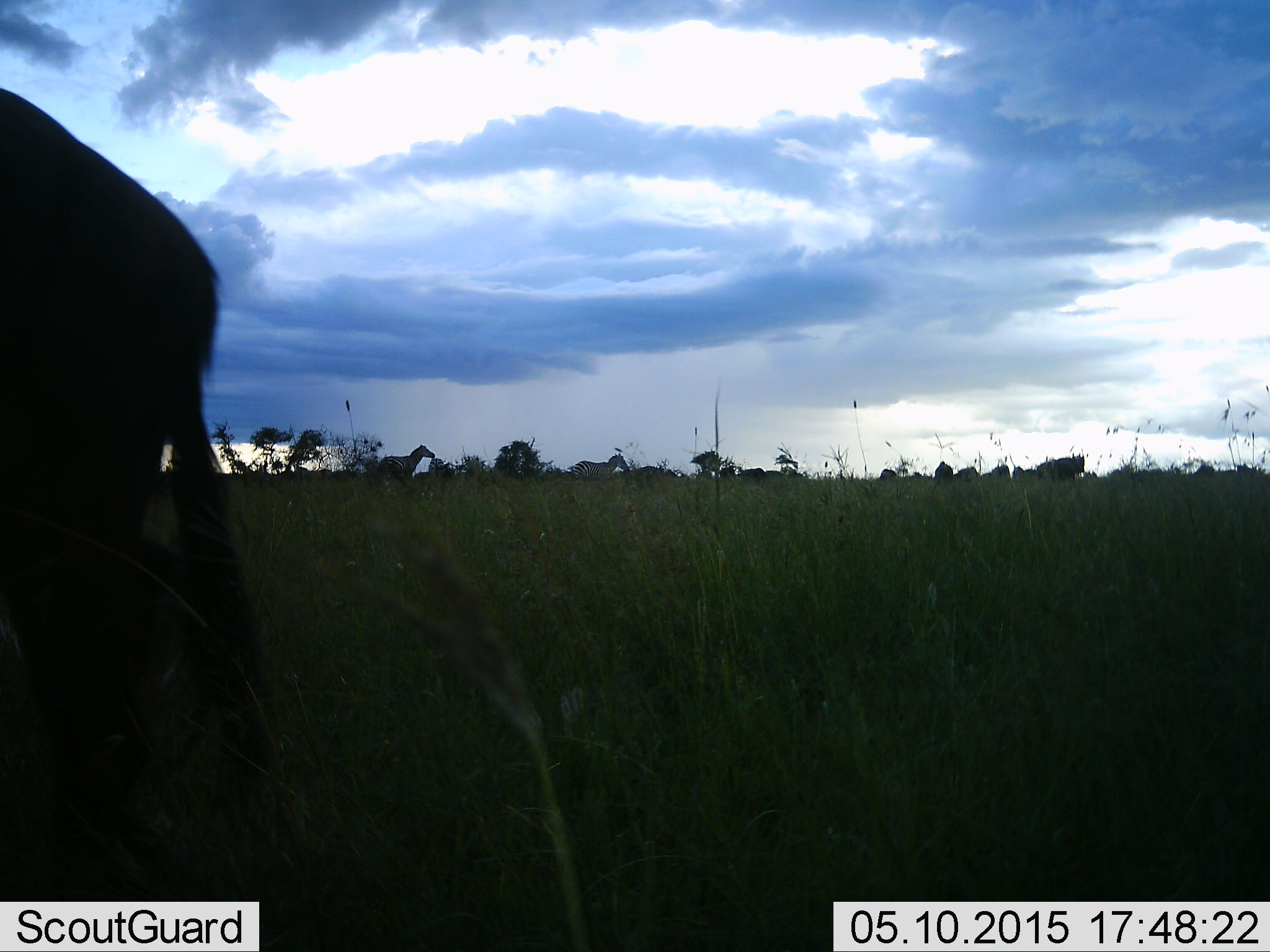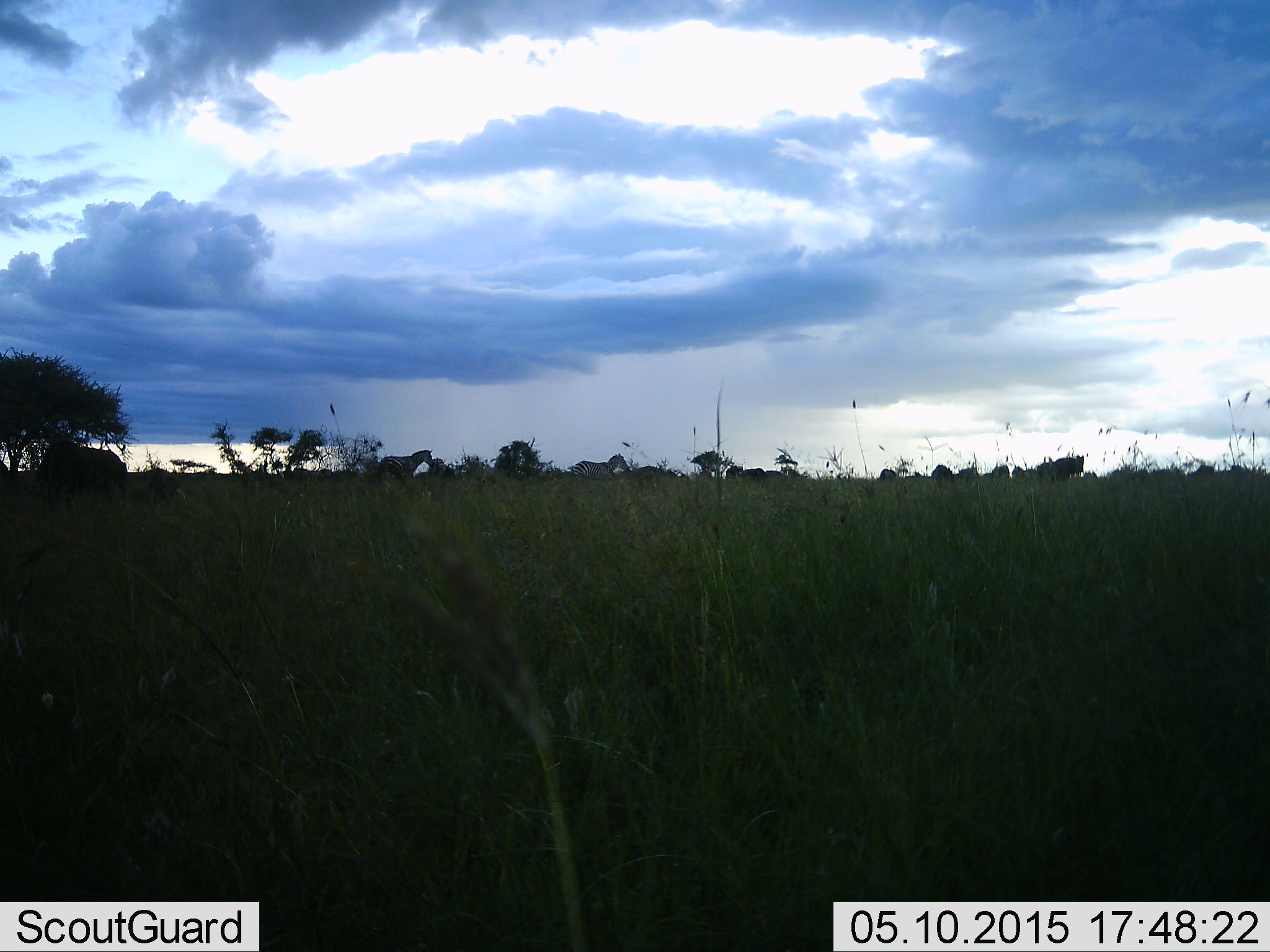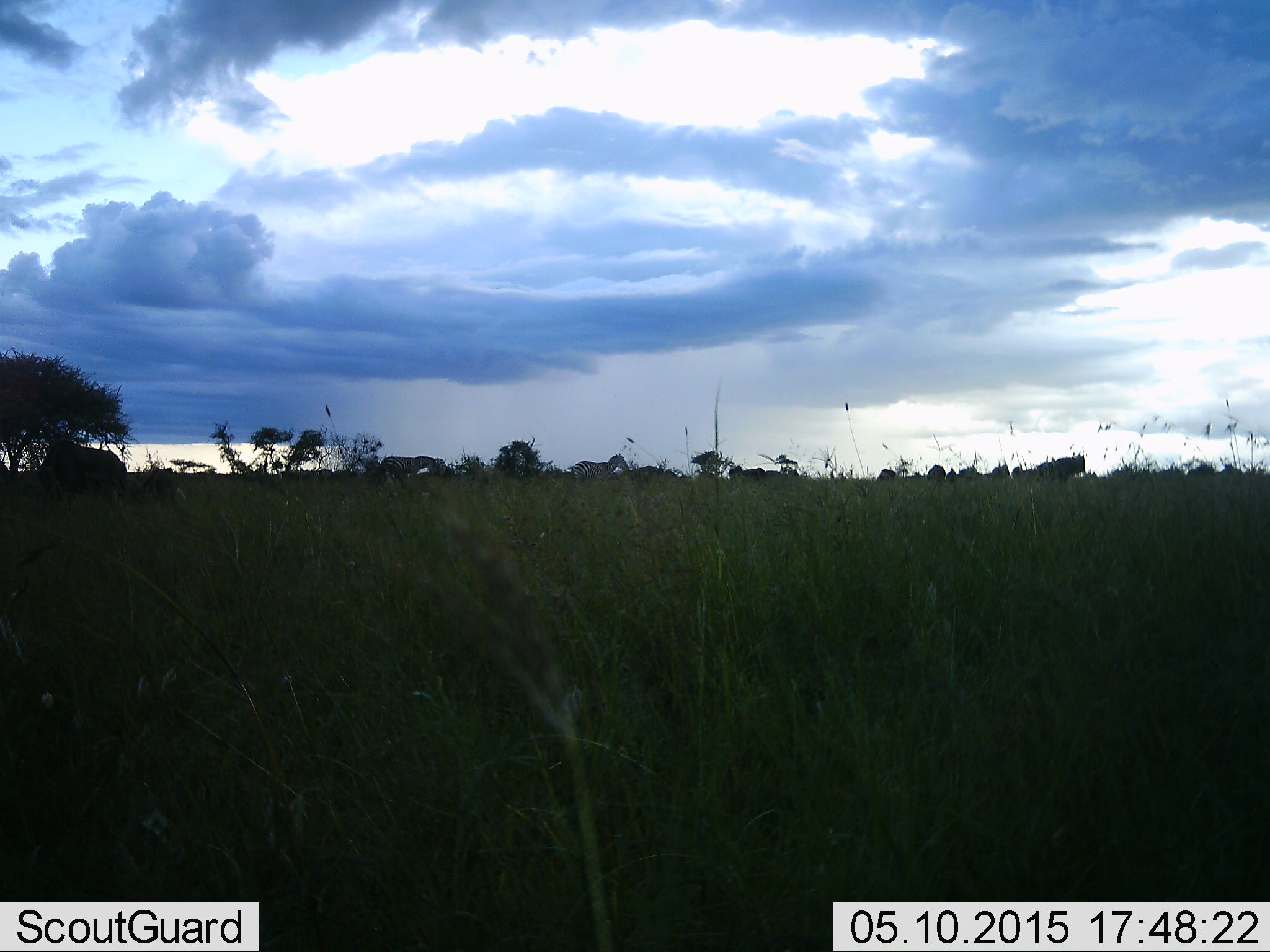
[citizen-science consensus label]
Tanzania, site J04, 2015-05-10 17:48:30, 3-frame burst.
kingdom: Animalia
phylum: Chordata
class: Mammalia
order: Artiodactyla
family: Bovidae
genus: Connochaetes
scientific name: Connochaetes taurinus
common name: blue wildebeest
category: wildebeest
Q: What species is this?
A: Wildebeest (blue wildebeest) (Connochaetes taurinus).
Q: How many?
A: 11-50.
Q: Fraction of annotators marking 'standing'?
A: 75%.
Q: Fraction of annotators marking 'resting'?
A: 12%.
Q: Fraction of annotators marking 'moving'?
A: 50%.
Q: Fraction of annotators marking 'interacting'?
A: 0%.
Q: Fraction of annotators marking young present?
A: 12%.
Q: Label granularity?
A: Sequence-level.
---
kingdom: Animalia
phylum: Chordata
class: Mammalia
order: Perissodactyla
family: Equidae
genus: Equus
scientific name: Equus quagga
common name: plains zebra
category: zebra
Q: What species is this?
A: Zebra (plains zebra) (Equus quagga).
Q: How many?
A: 2.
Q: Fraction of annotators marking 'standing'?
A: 85%.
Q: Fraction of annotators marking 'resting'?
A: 0%.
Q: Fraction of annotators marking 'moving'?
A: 31%.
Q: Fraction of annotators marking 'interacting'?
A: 0%.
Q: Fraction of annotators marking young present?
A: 0%.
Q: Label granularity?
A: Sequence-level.